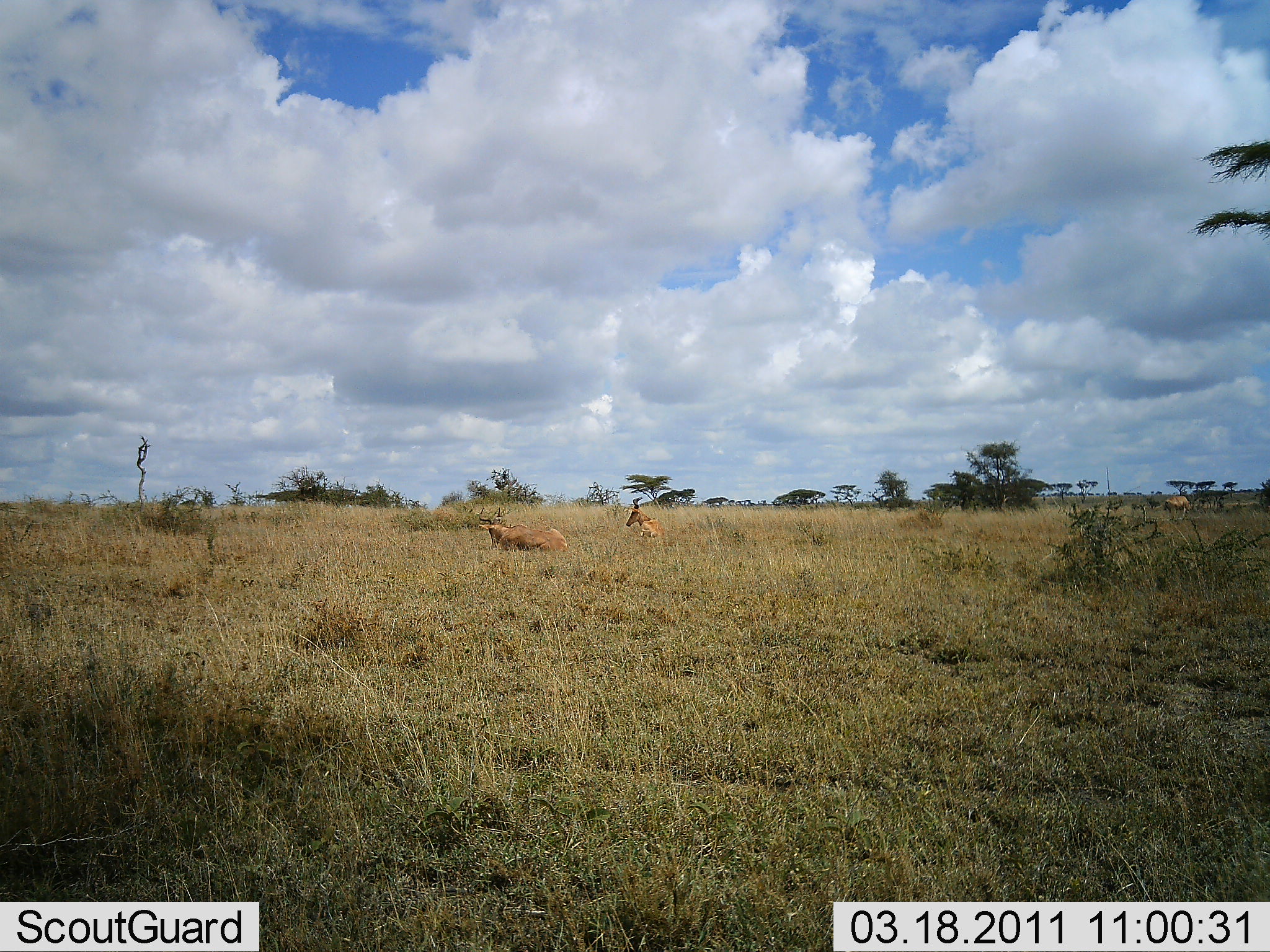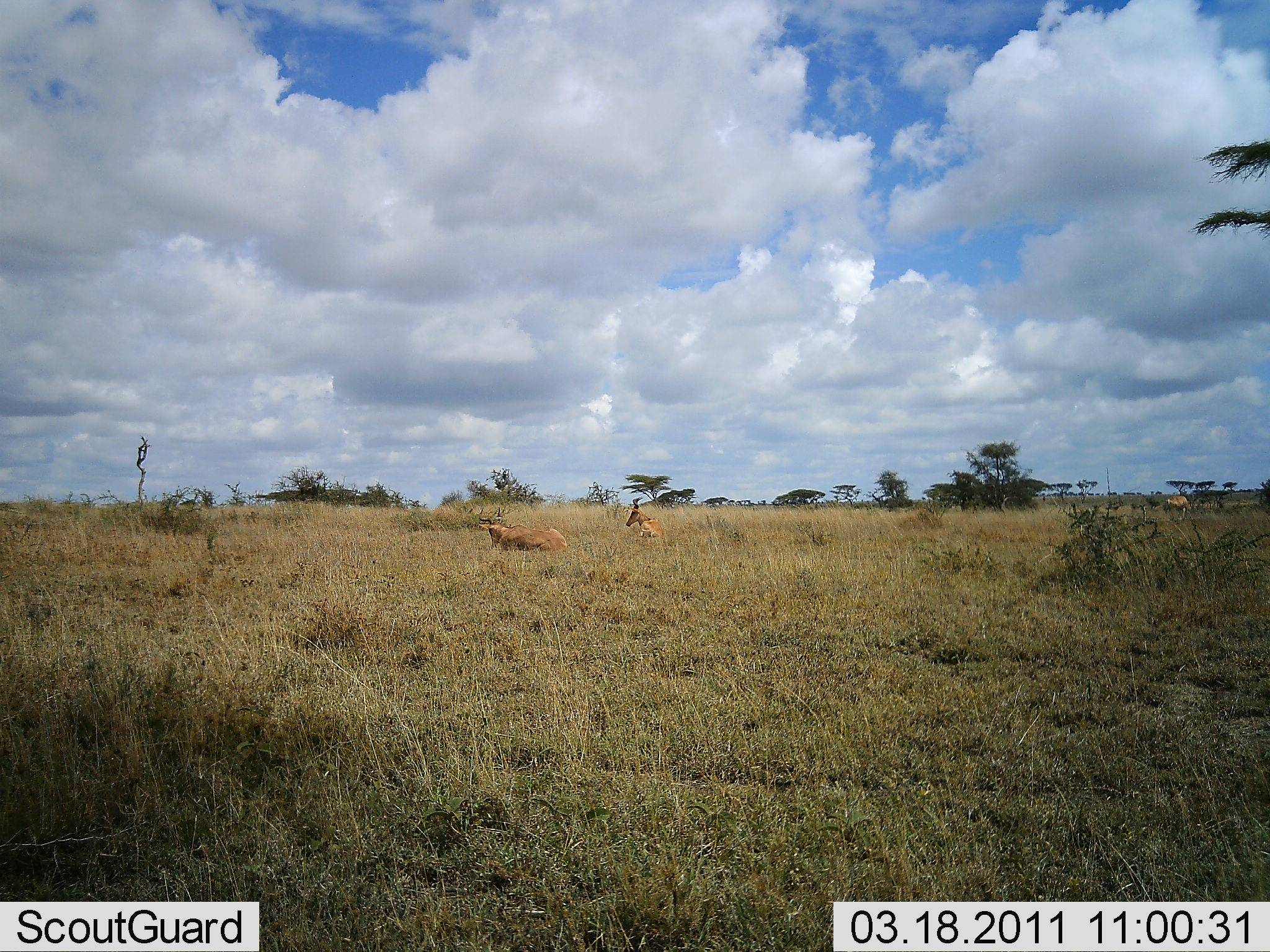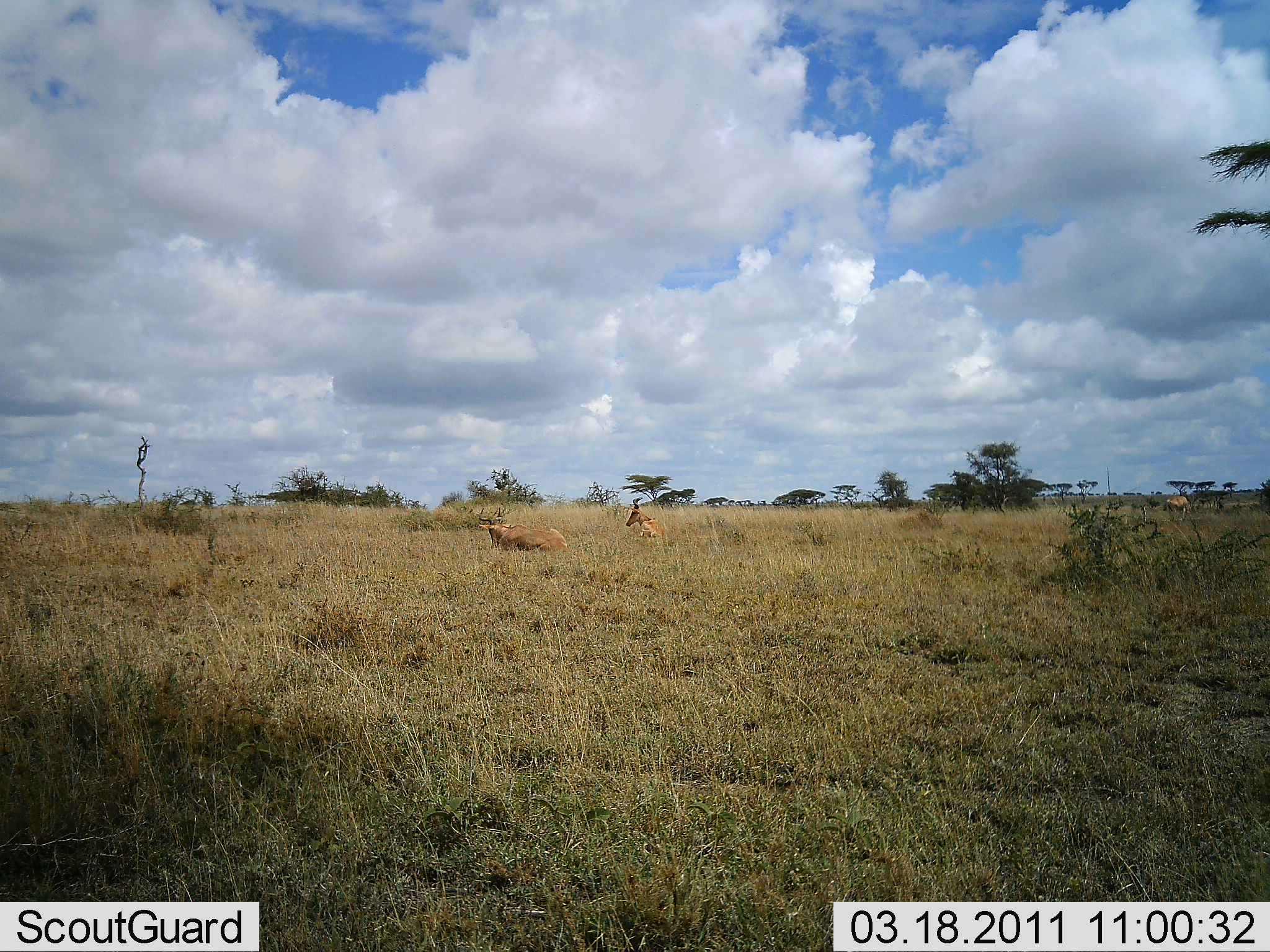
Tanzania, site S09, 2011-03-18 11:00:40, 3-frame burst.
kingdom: Animalia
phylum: Chordata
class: Mammalia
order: Artiodactyla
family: Bovidae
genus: Alcelaphus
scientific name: Alcelaphus buselaphus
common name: hartebeest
Hartebeest (Alcelaphus buselaphus), count 2. Behavior (volunteer vote fractions): standing 0%, resting 100%, moving 0%, interacting 0%. Young present (vote fraction): 0%. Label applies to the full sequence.